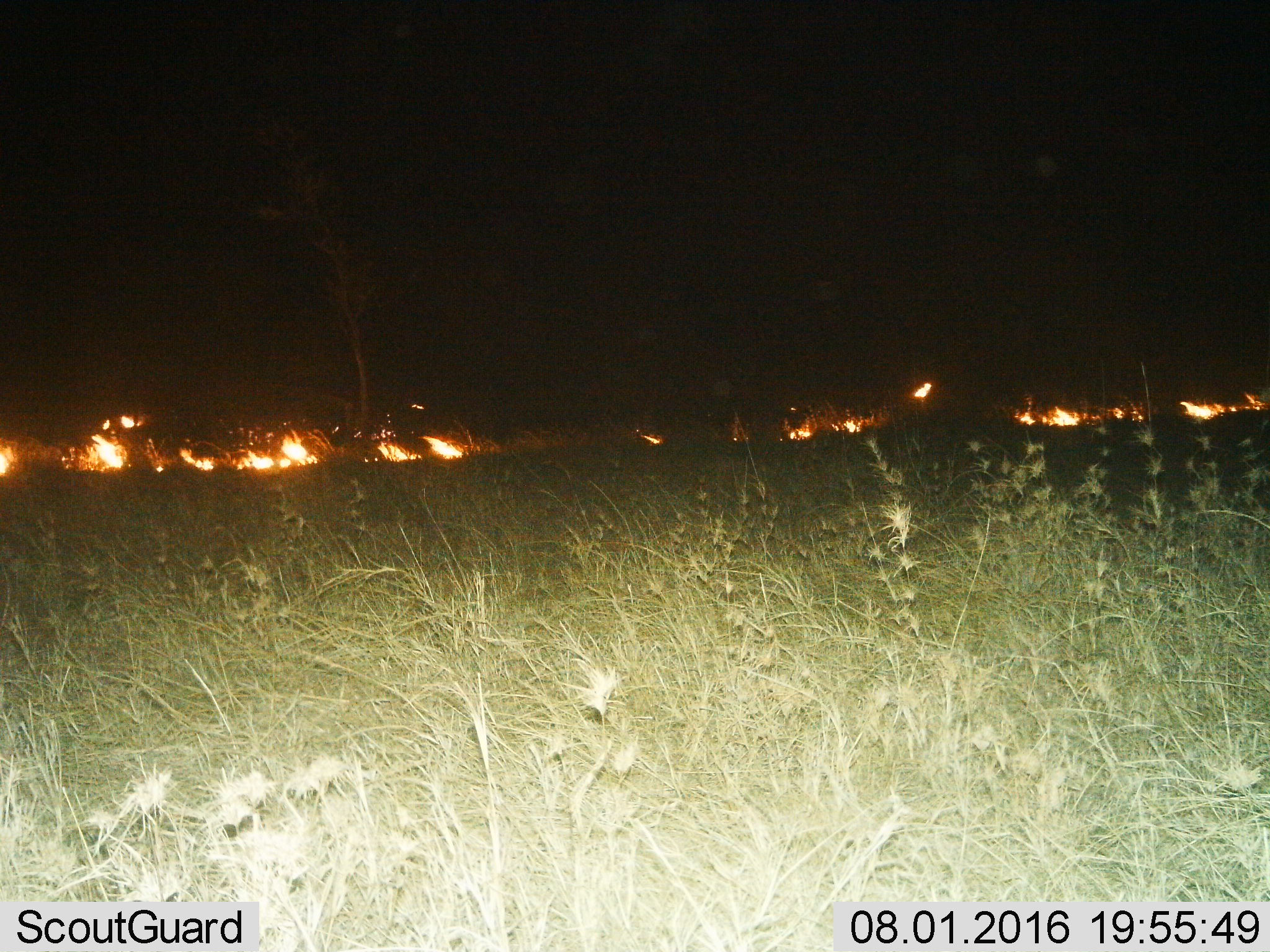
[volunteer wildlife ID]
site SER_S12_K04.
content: unidentified animal